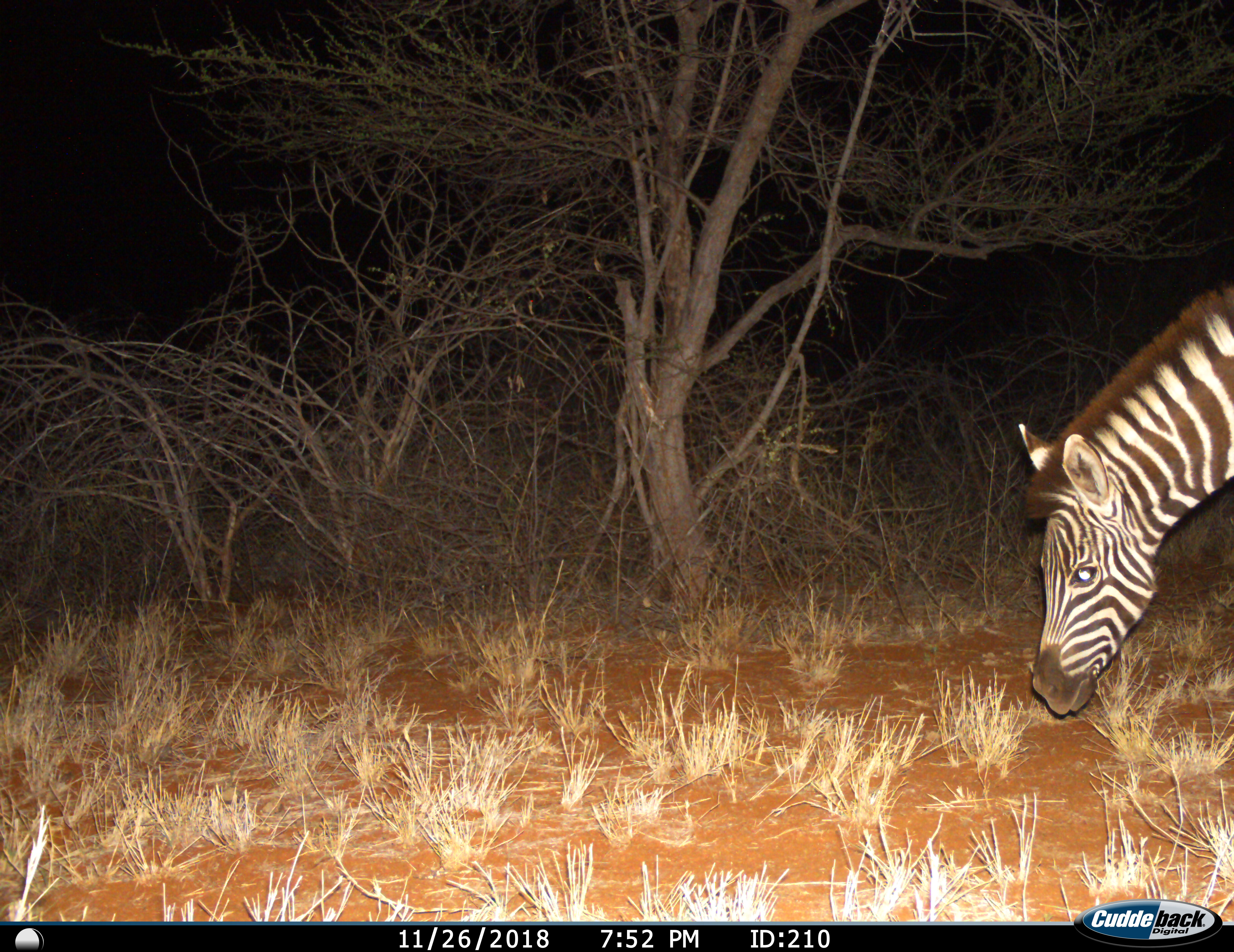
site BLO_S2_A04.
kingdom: Animalia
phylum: Chordata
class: Mammalia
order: Perissodactyla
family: Equidae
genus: Equus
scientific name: Equus quagga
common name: plains zebra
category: zebraplains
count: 1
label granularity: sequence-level